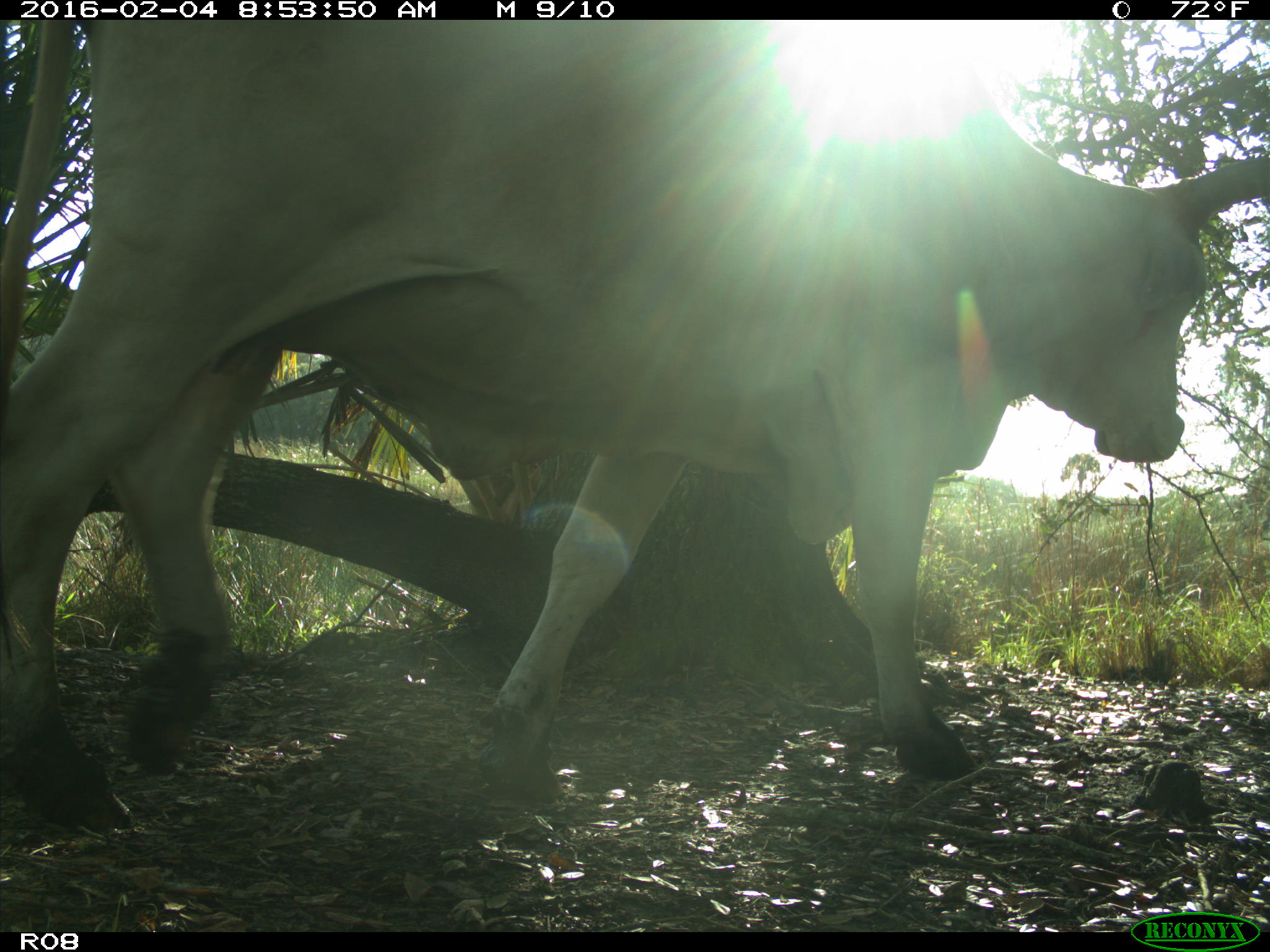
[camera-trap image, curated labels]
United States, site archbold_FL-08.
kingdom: Animalia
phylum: Chordata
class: Mammalia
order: Artiodactyla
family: Bovidae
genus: Bos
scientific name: Bos taurus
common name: domestic cow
Bos taurus (domestic cow).